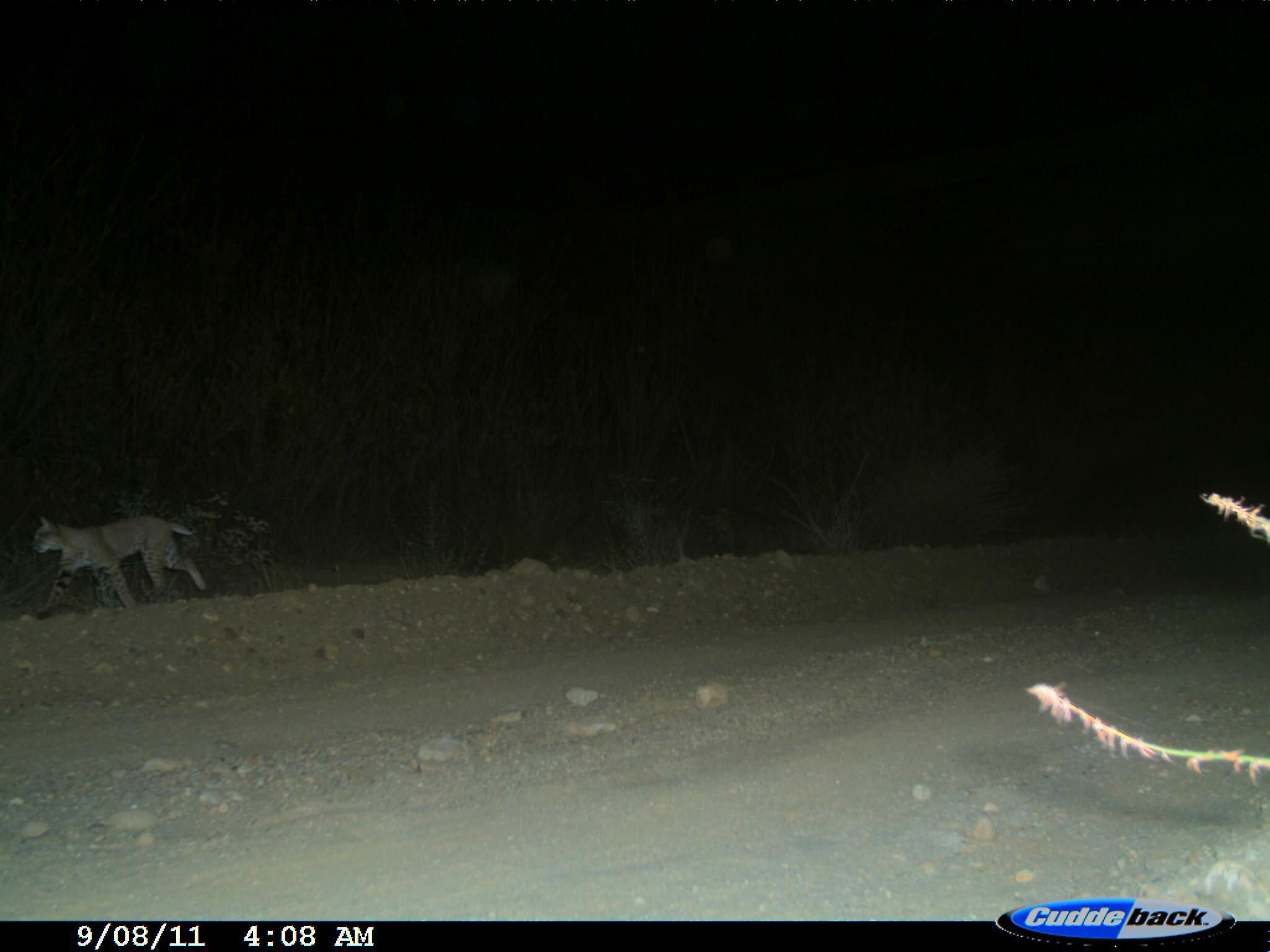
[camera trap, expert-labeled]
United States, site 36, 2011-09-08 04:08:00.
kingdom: Animalia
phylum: Chordata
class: Mammalia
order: Carnivora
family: Felidae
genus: Lynx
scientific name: Lynx rufus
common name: bobcat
Bobcat (Lynx rufus).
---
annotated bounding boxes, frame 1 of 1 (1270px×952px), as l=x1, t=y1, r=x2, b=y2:
bobcat: l=31, t=514, r=210, b=621